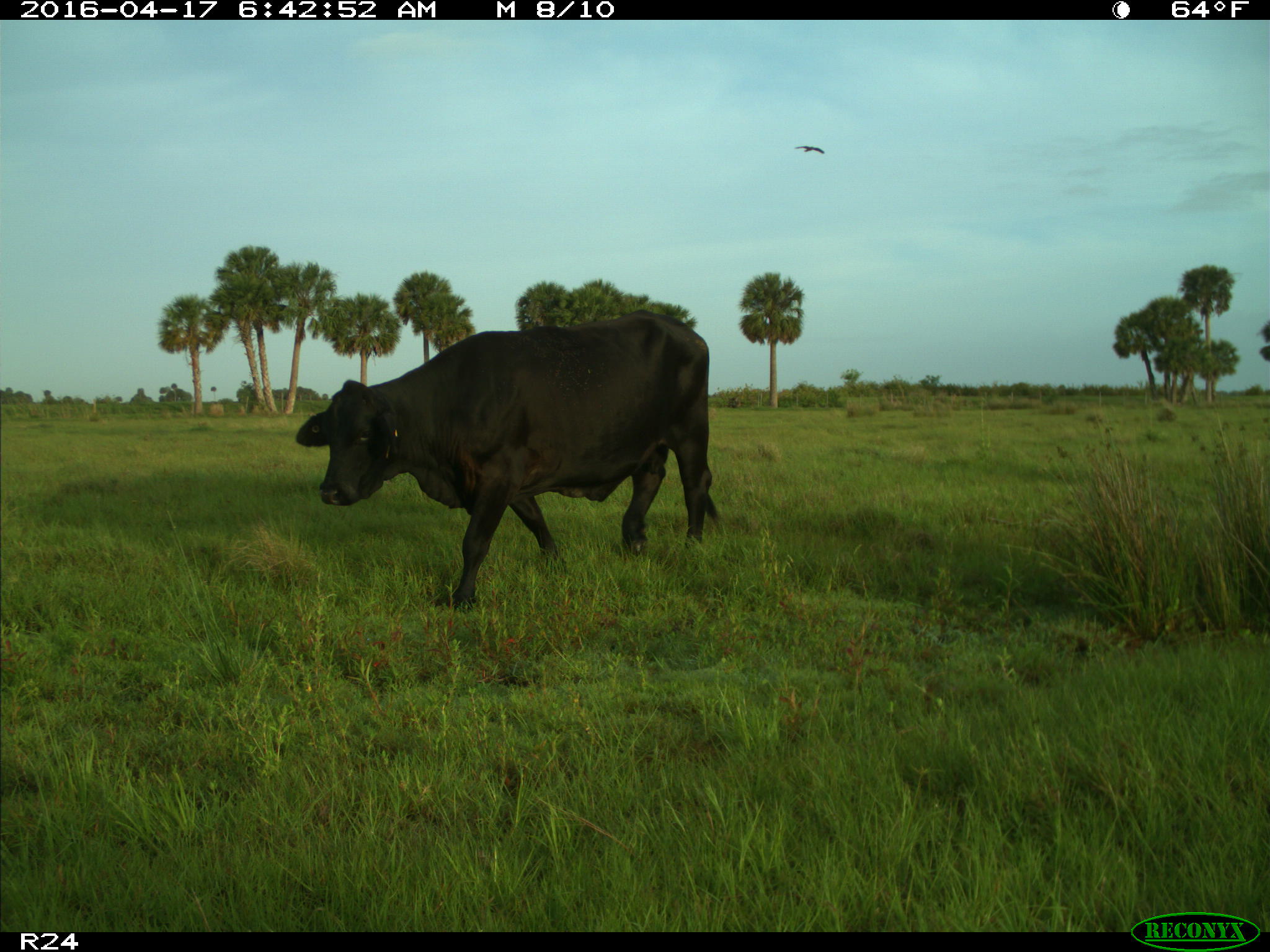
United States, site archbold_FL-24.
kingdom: Animalia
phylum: Chordata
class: Mammalia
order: Artiodactyla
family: Bovidae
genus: Bos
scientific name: Bos taurus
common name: domestic cow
Bos taurus (domestic cow).